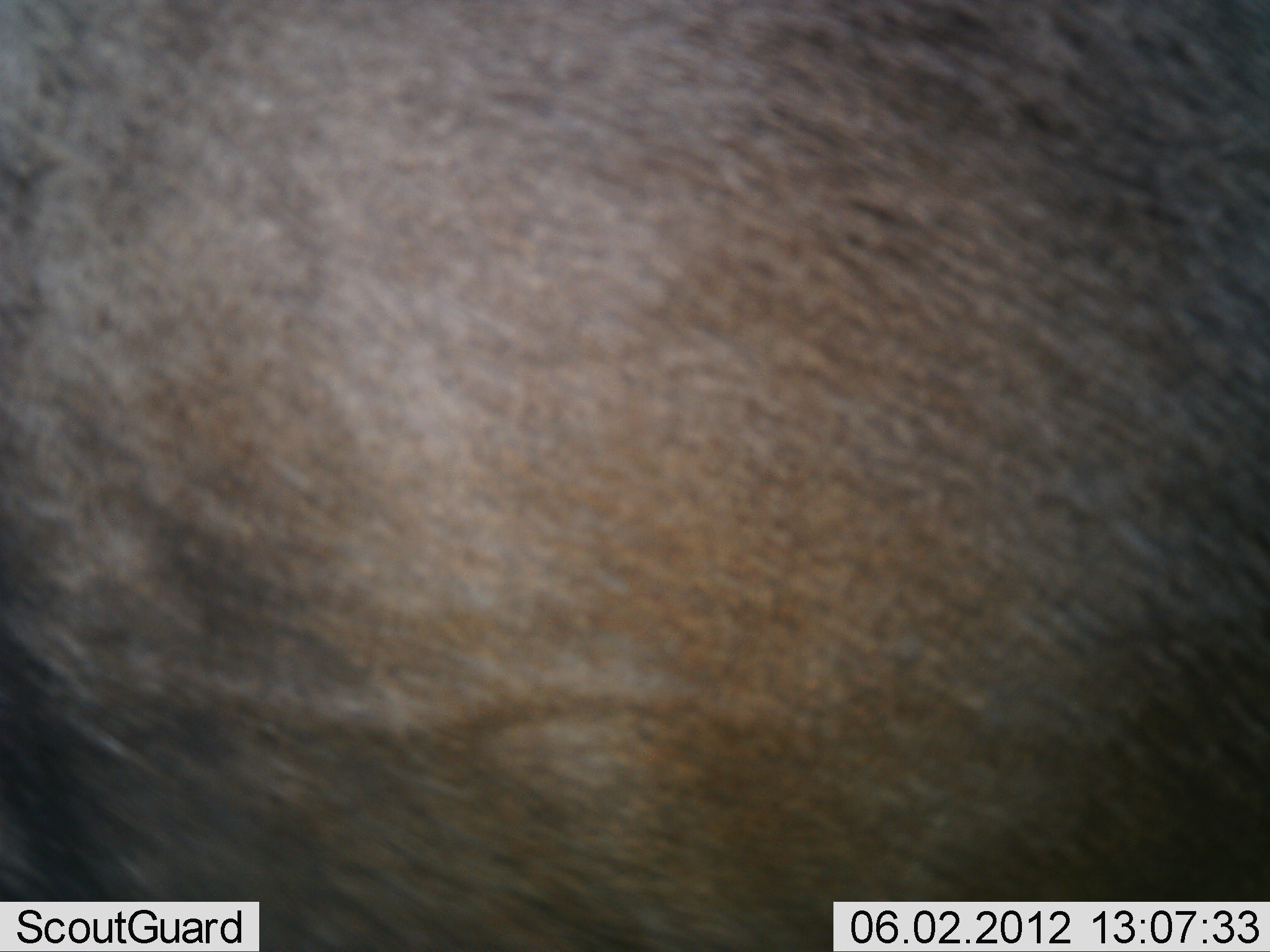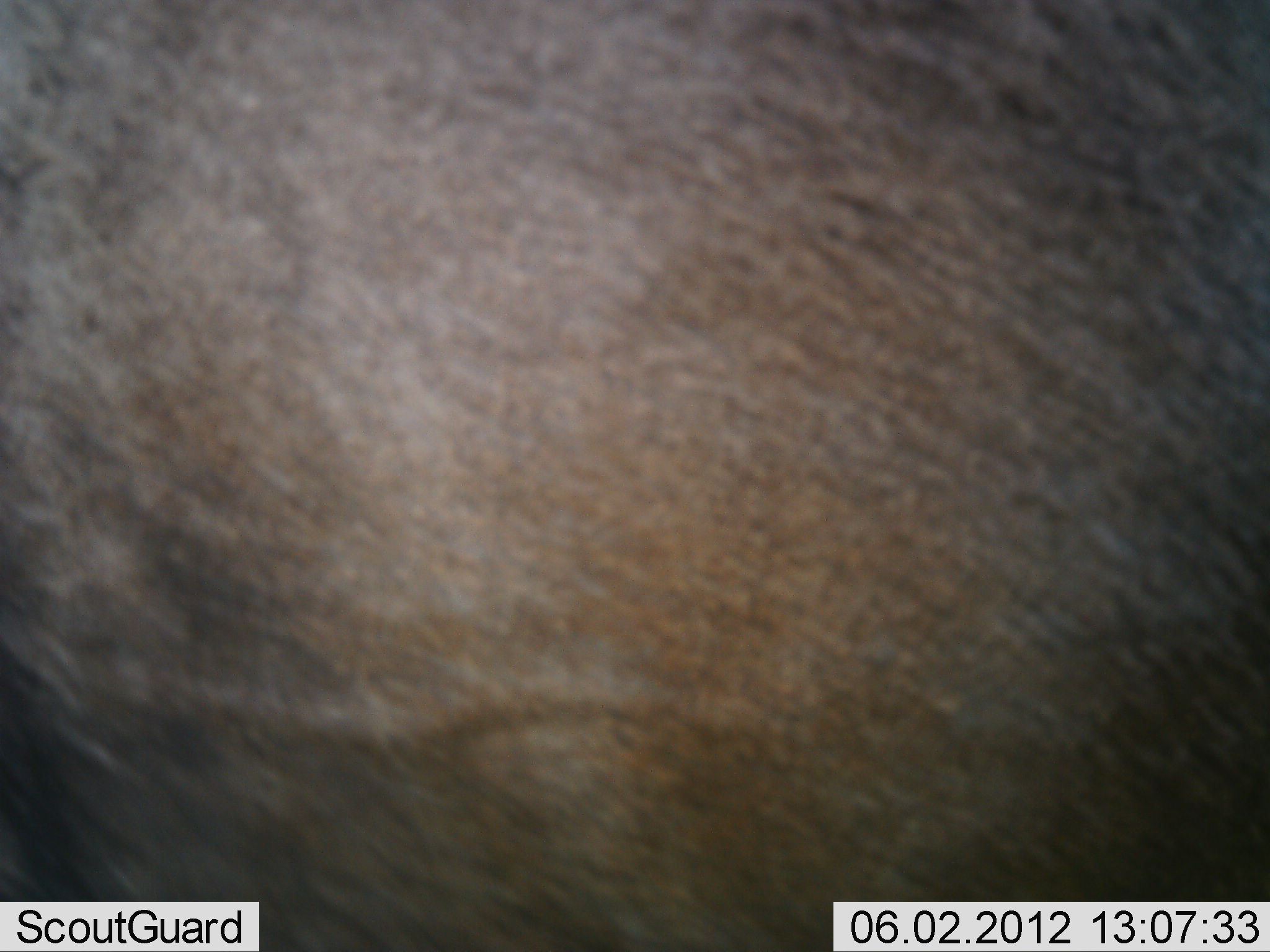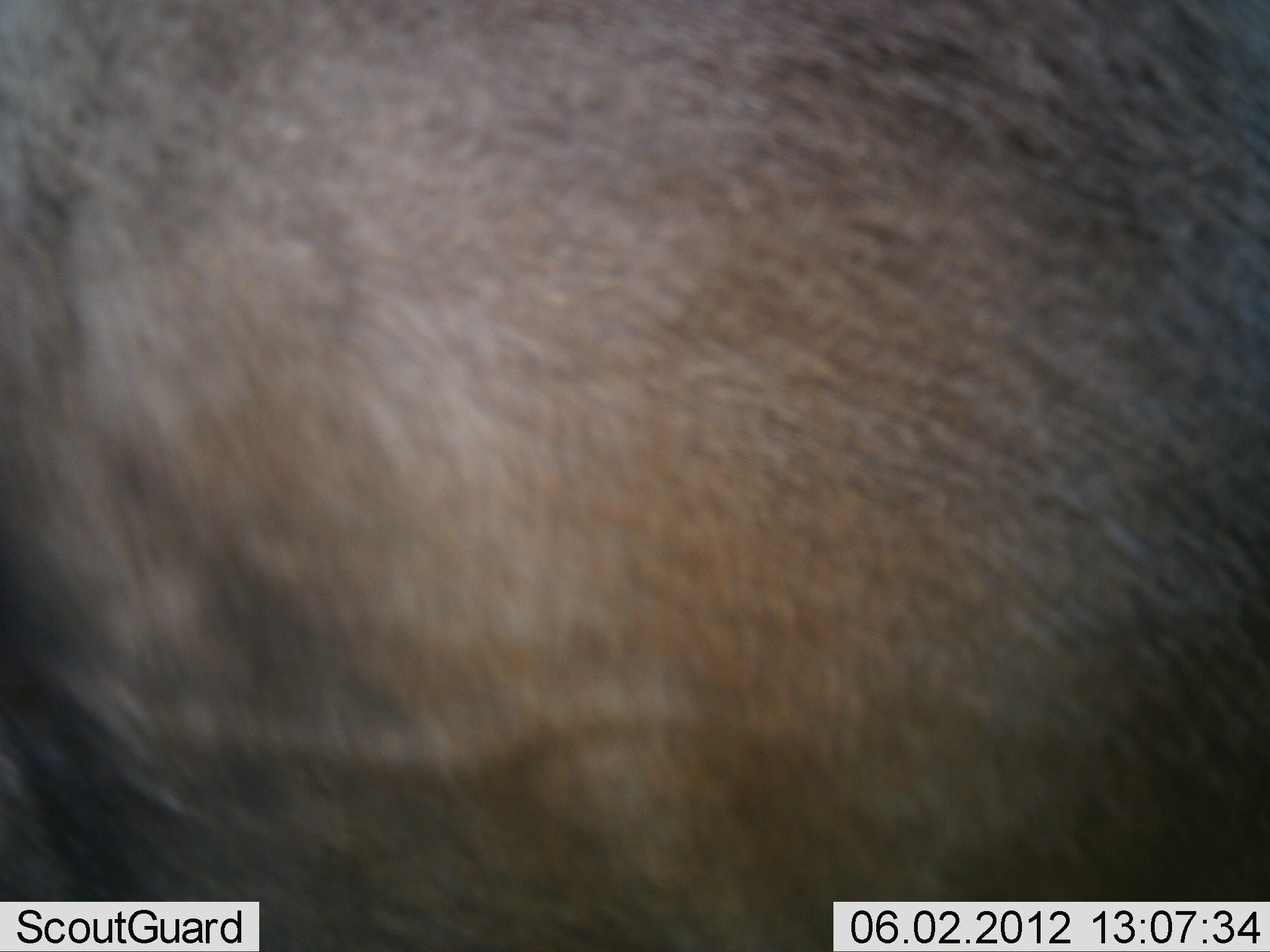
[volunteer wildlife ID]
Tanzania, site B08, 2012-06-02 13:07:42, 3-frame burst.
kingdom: Animalia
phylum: Chordata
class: Mammalia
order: Artiodactyla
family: Bovidae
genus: Connochaetes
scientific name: Connochaetes taurinus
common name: blue wildebeest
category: wildebeest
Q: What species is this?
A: Wildebeest (blue wildebeest) (Connochaetes taurinus).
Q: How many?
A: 1.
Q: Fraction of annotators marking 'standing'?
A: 100%.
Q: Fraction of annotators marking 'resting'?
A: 0%.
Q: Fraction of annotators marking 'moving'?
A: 0%.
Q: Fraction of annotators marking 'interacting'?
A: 0%.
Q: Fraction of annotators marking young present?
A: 0%.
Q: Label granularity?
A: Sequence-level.